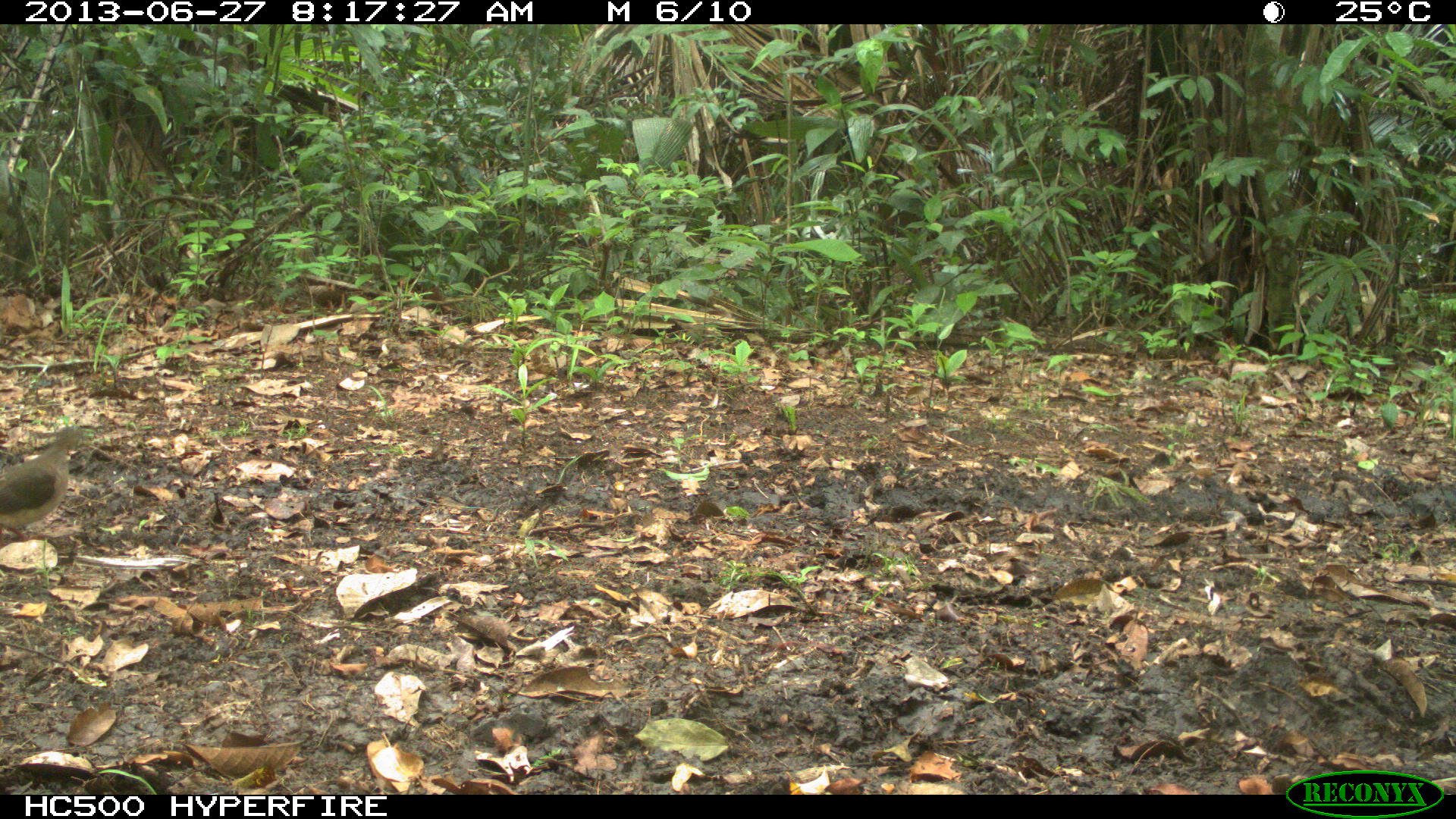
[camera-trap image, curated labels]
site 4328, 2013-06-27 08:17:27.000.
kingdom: Animalia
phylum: Chordata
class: Aves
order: Columbiformes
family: Columbidae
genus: Leptotila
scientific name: Leptotila plumbeiceps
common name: gray-headed dove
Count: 1.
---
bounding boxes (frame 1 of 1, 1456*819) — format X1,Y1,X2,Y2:
leptotila plumbeiceps: 0,426,94,542